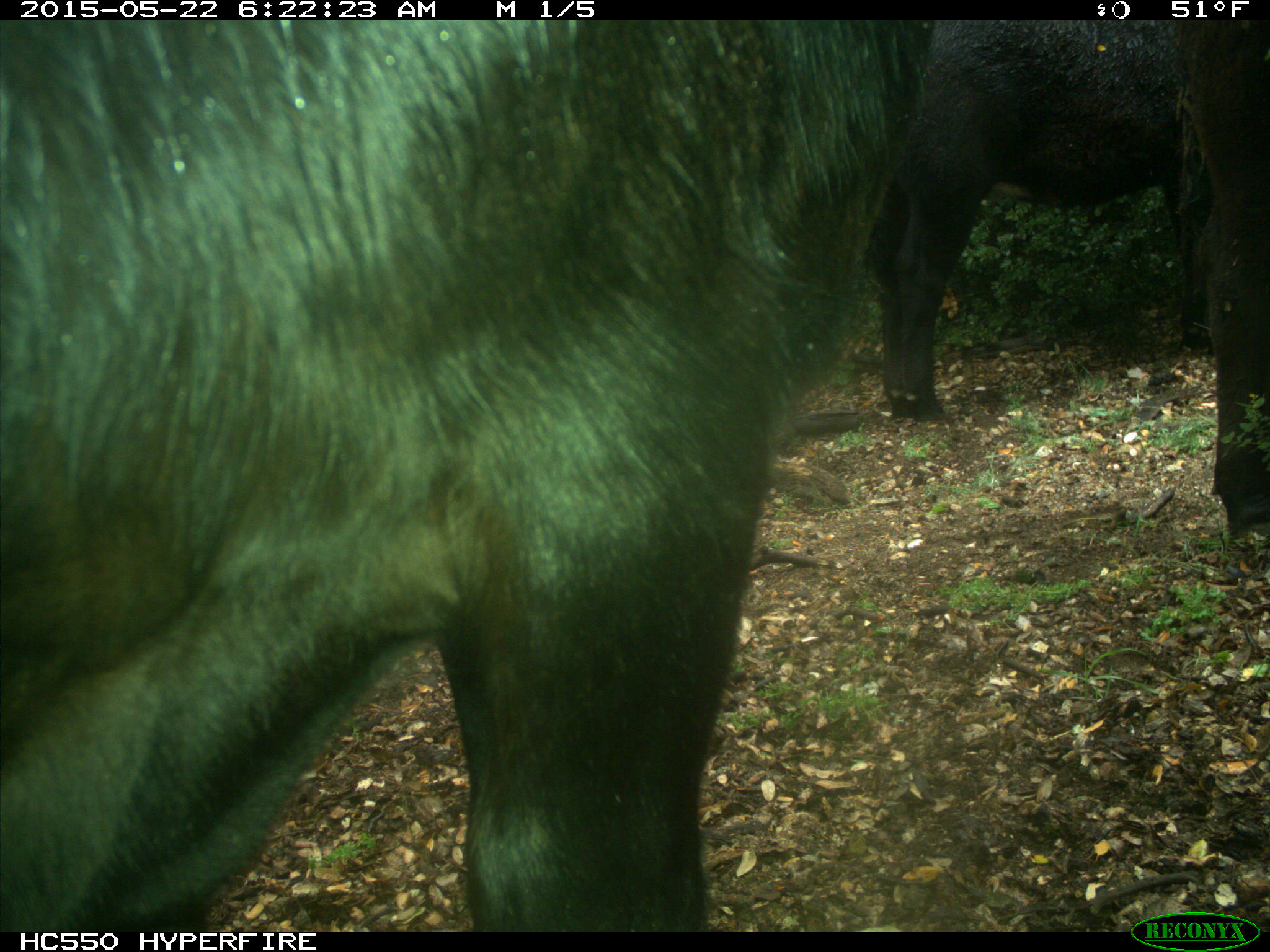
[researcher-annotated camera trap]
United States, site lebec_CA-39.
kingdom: Animalia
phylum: Chordata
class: Mammalia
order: Artiodactyla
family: Bovidae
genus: Bos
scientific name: Bos taurus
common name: domestic cow